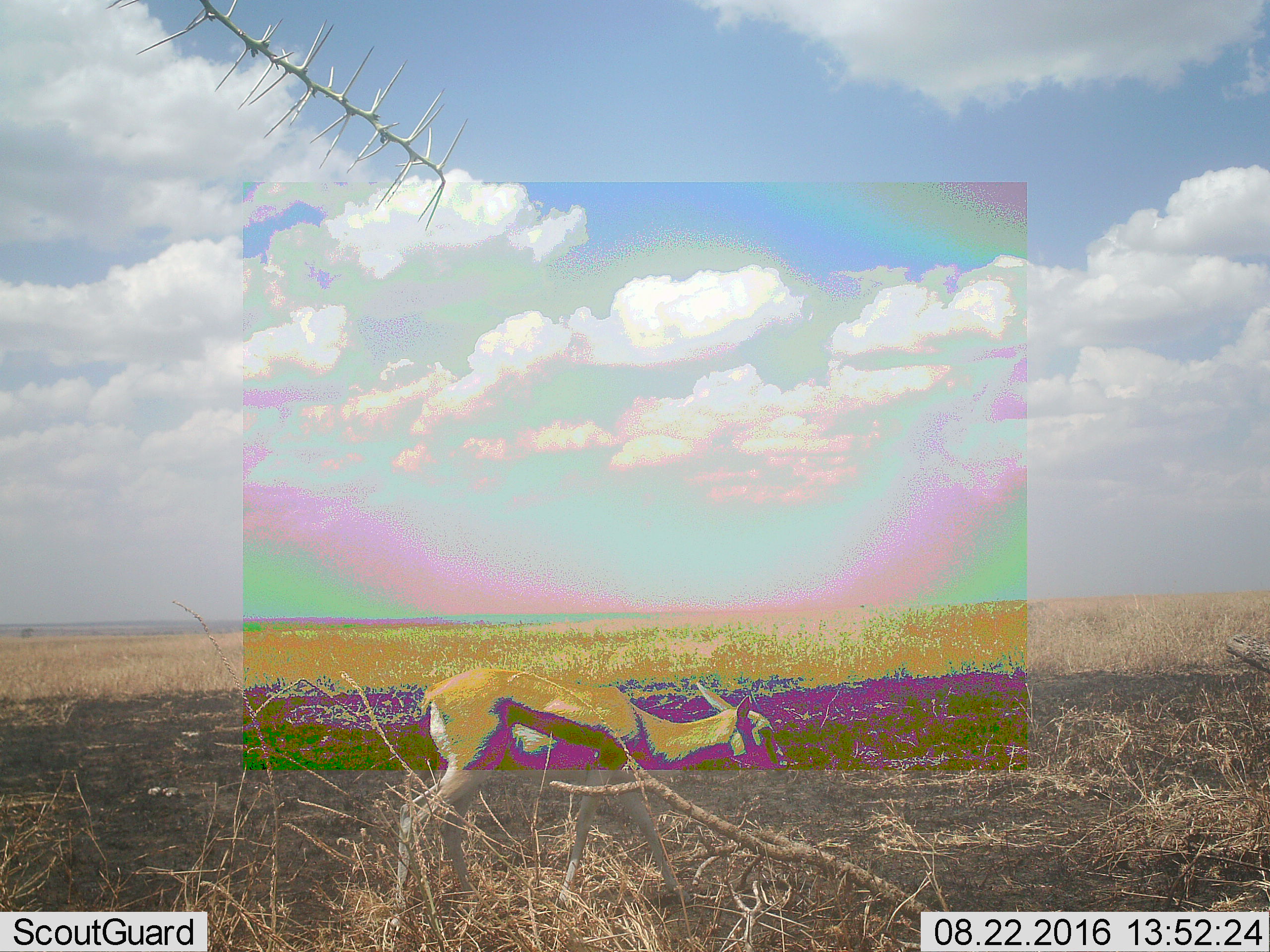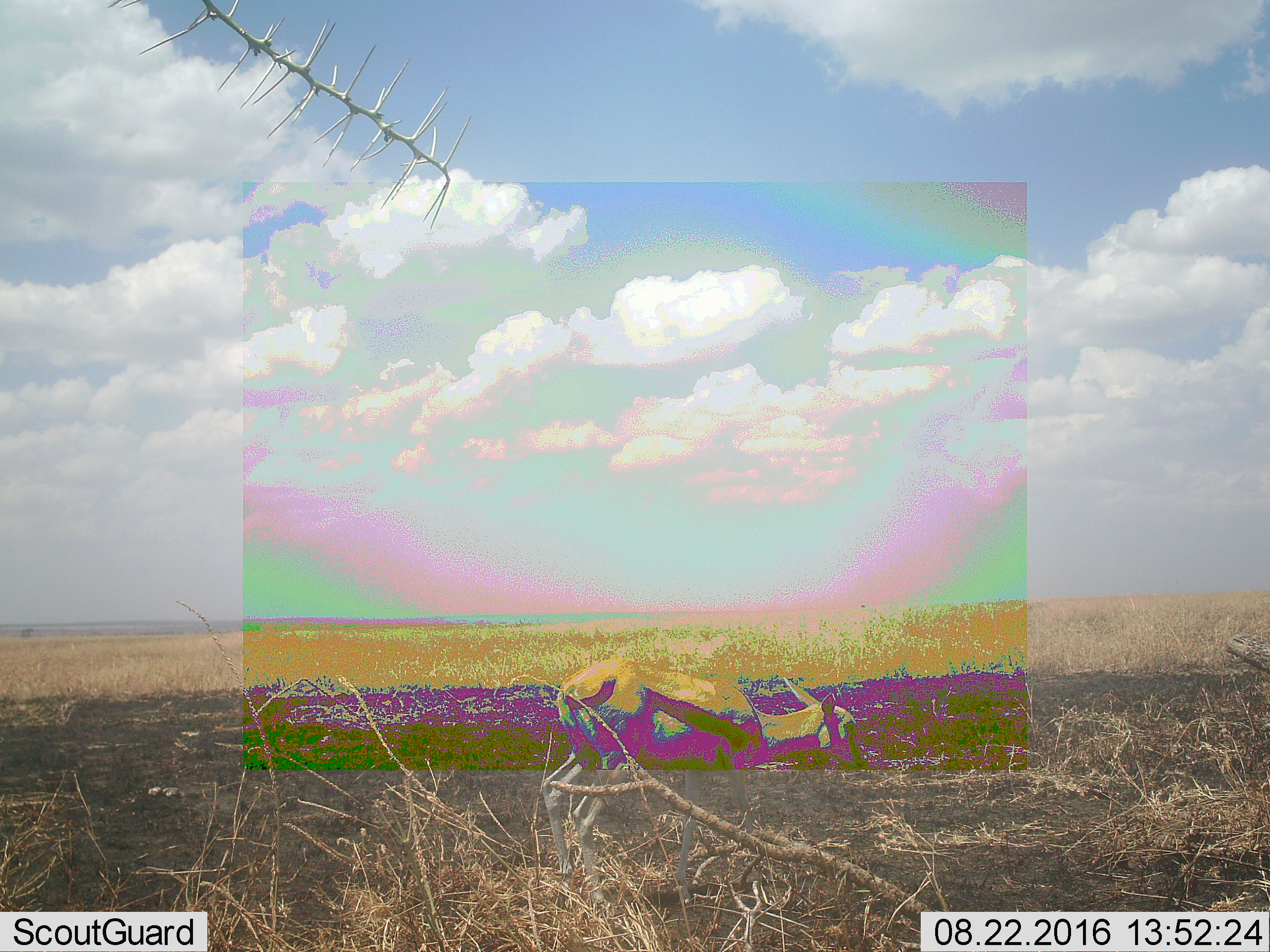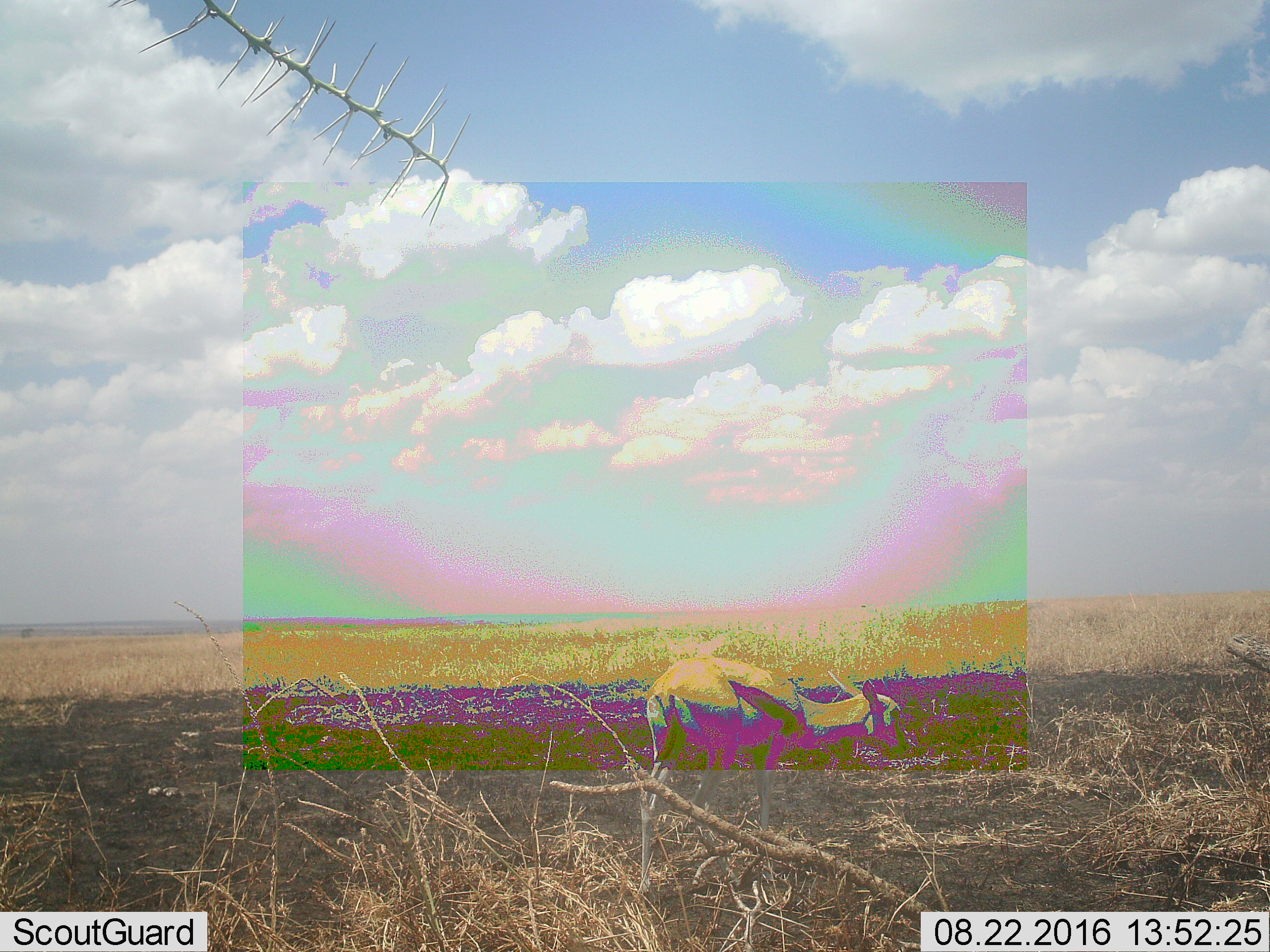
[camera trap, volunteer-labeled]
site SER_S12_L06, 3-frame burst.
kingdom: Animalia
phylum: Chordata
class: Mammalia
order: Artiodactyla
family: Bovidae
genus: Eudorcas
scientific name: Eudorcas thomsonii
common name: thomson's gazelle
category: gazellethomsons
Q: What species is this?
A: Gazellethomsons (thomson's gazelle) (Eudorcas thomsonii).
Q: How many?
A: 1.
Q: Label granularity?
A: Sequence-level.